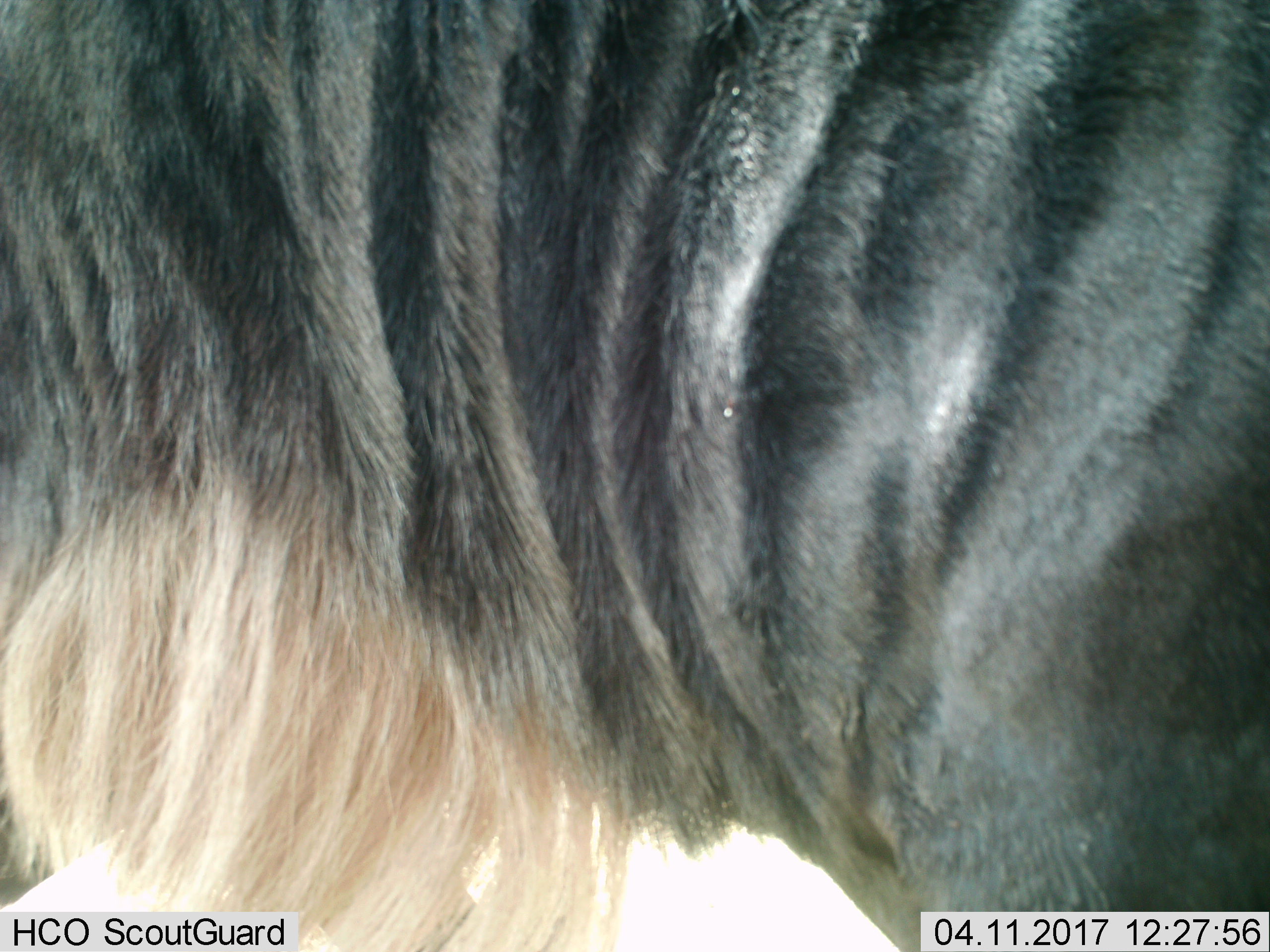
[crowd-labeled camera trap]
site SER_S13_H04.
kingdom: Animalia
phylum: Chordata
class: Mammalia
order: Artiodactyla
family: Bovidae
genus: Connochaetes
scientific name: Connochaetes taurinus taurinus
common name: blue wildebeest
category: wildebeestblue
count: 1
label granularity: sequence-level